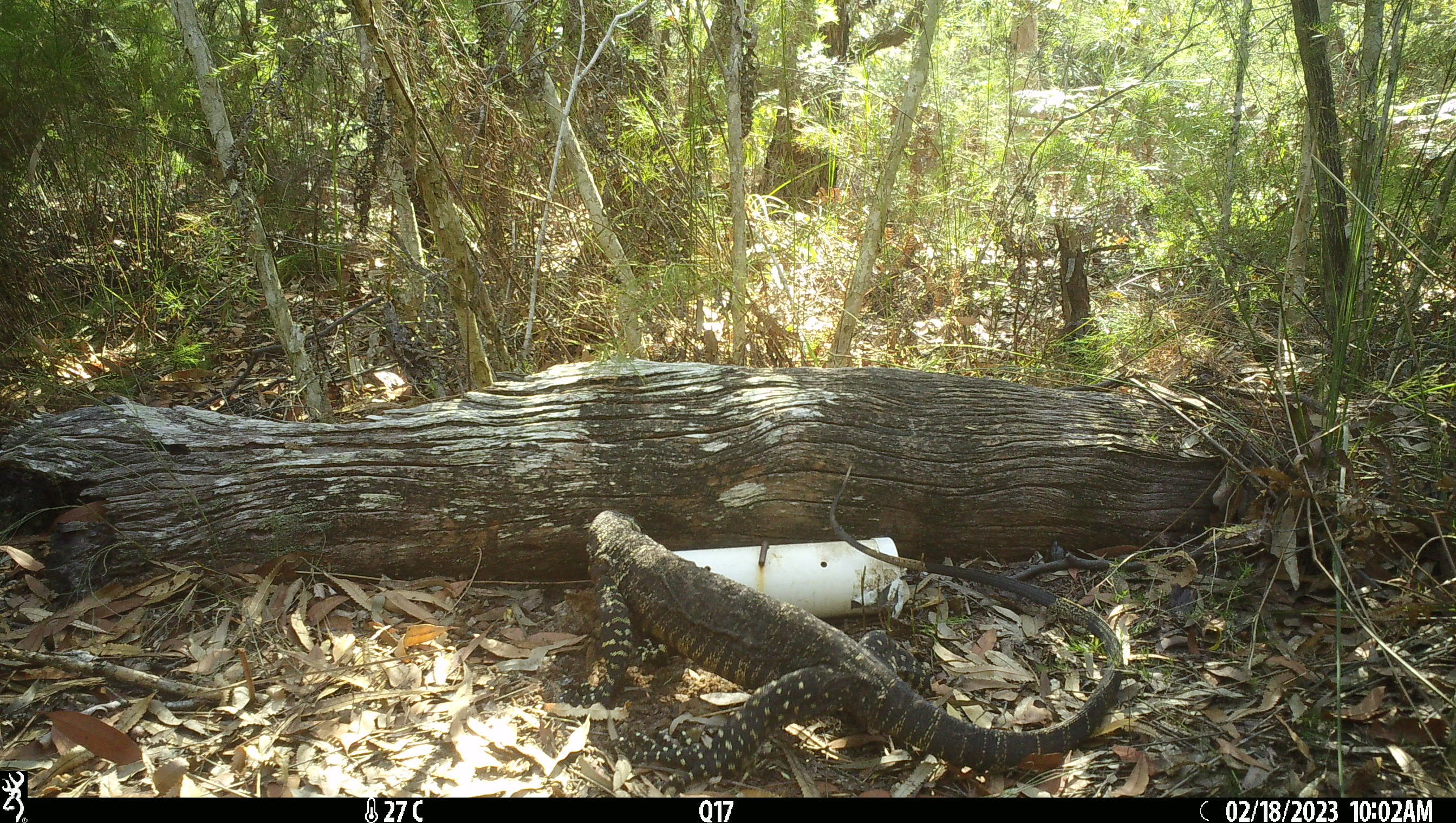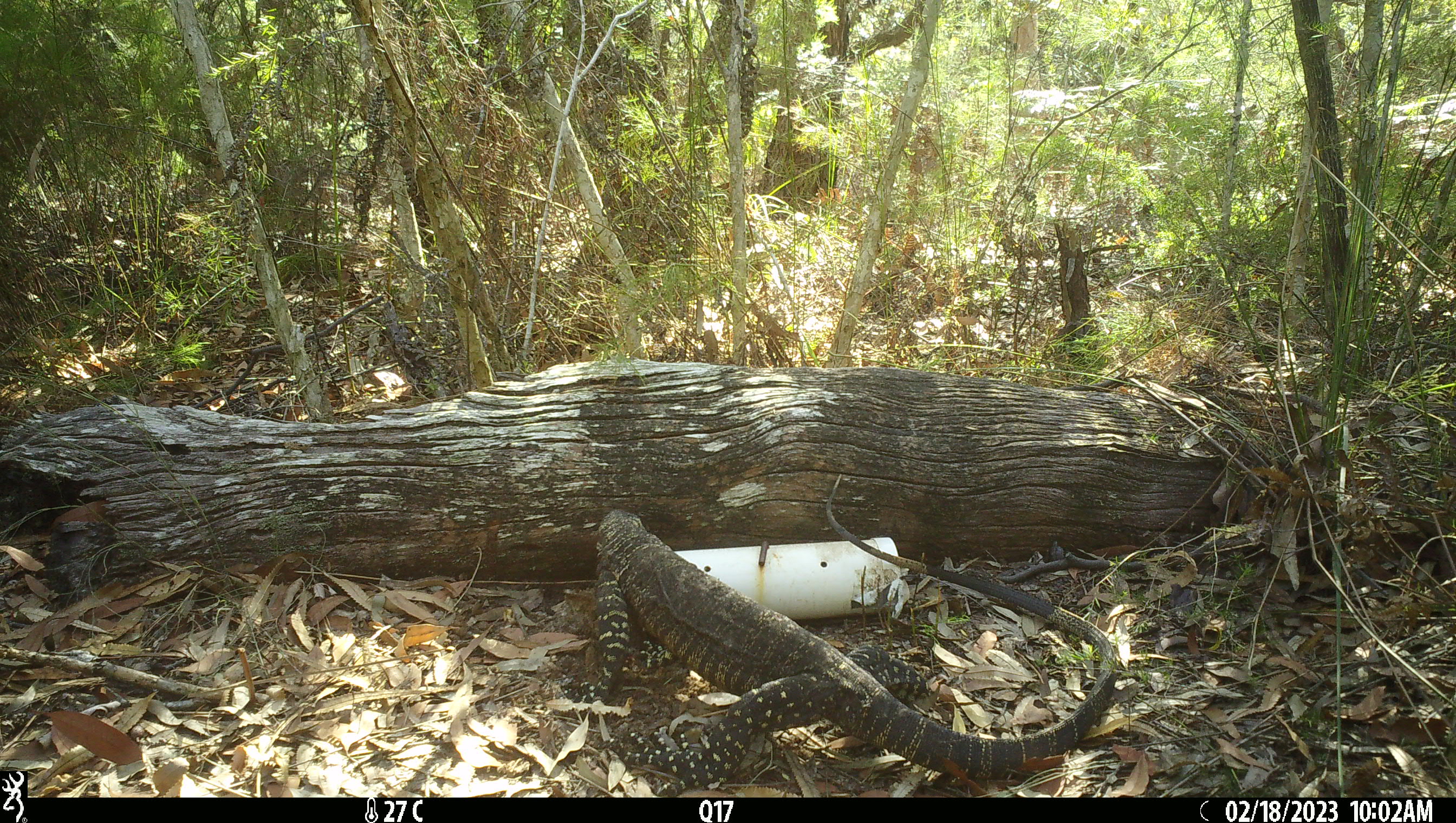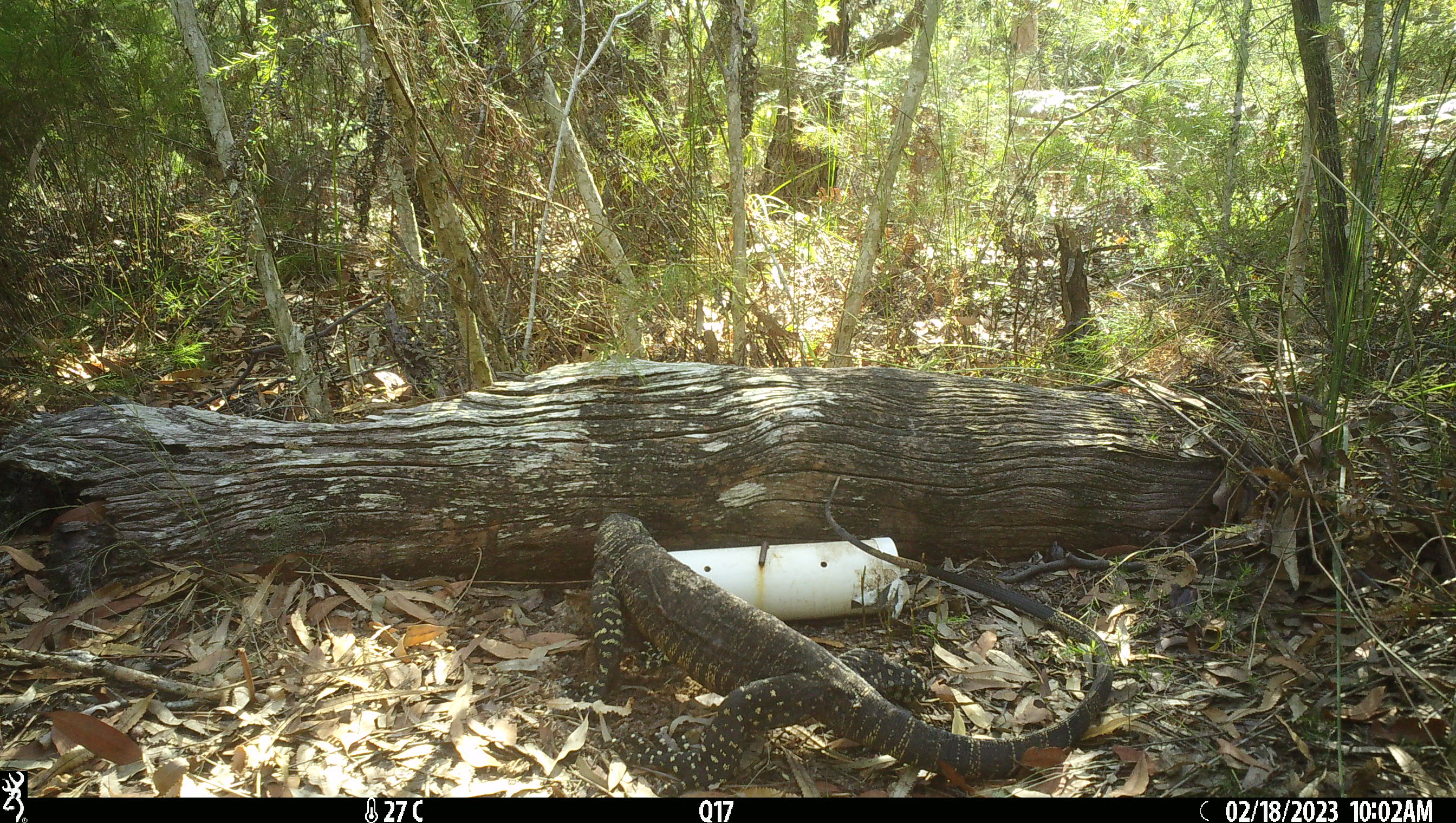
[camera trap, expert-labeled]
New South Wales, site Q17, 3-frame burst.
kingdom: Animalia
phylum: Chordata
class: Reptilia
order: Squamata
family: Varanidae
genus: Varanus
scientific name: Varanus varius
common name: lace monitor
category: goanna